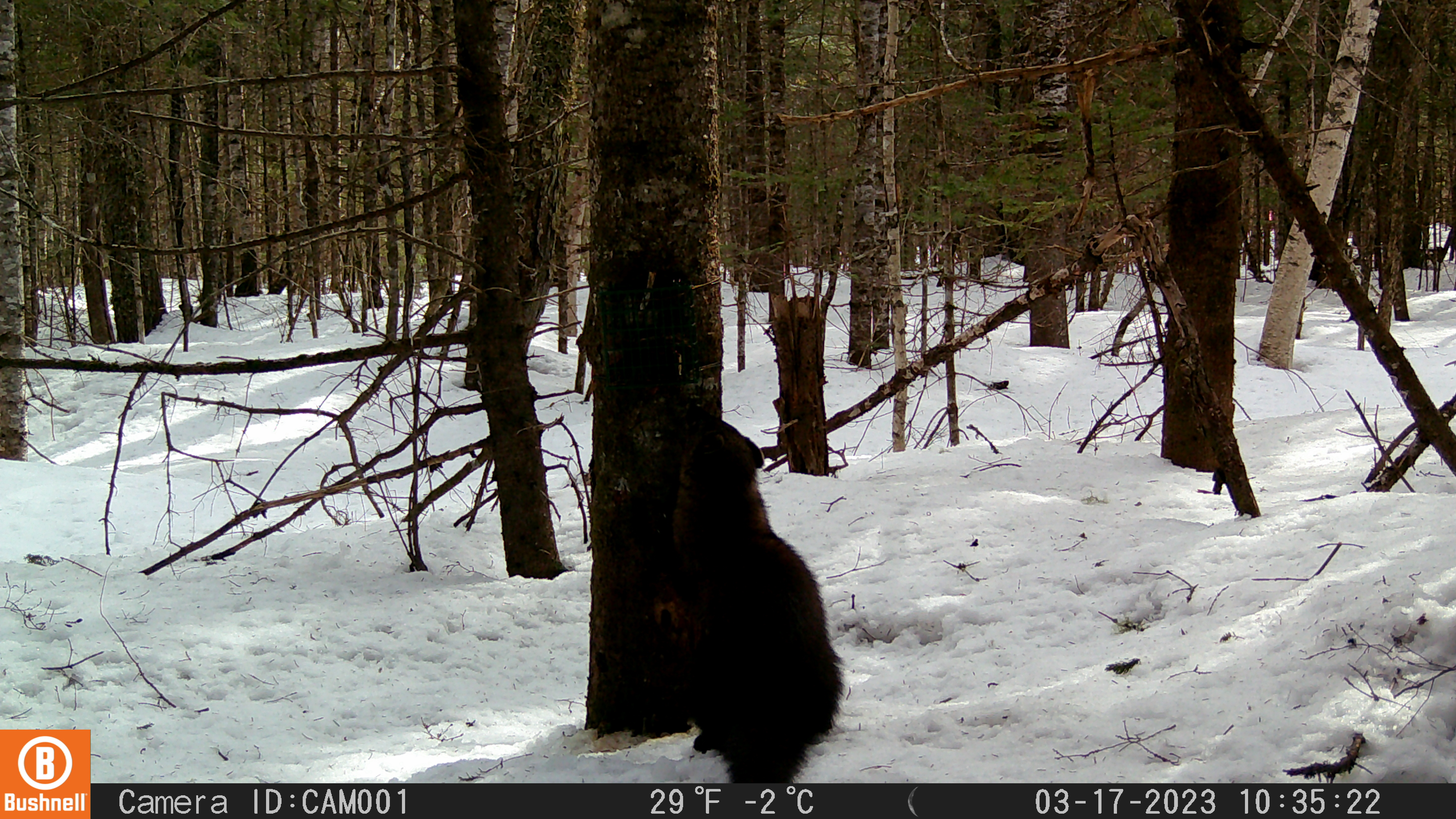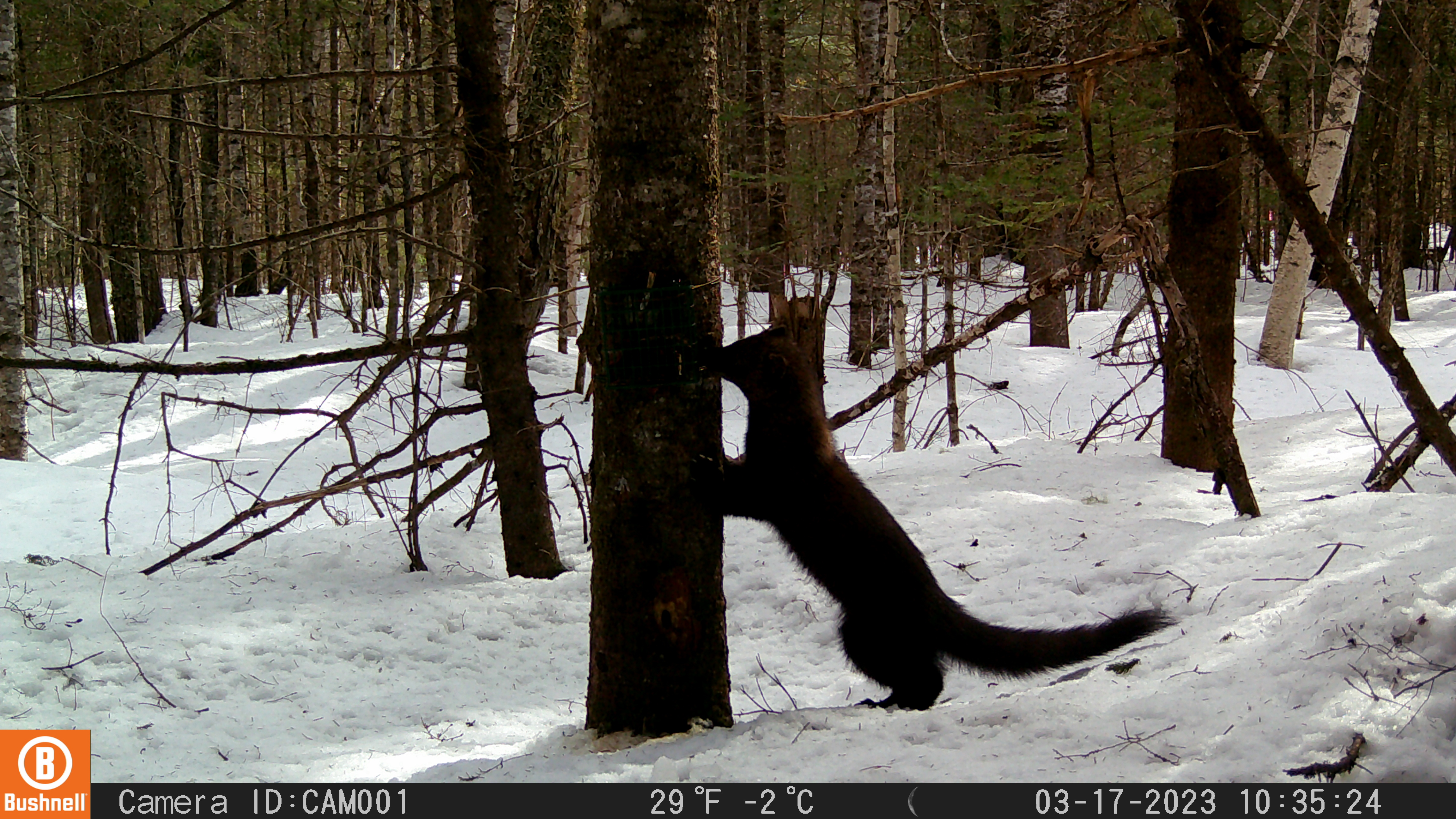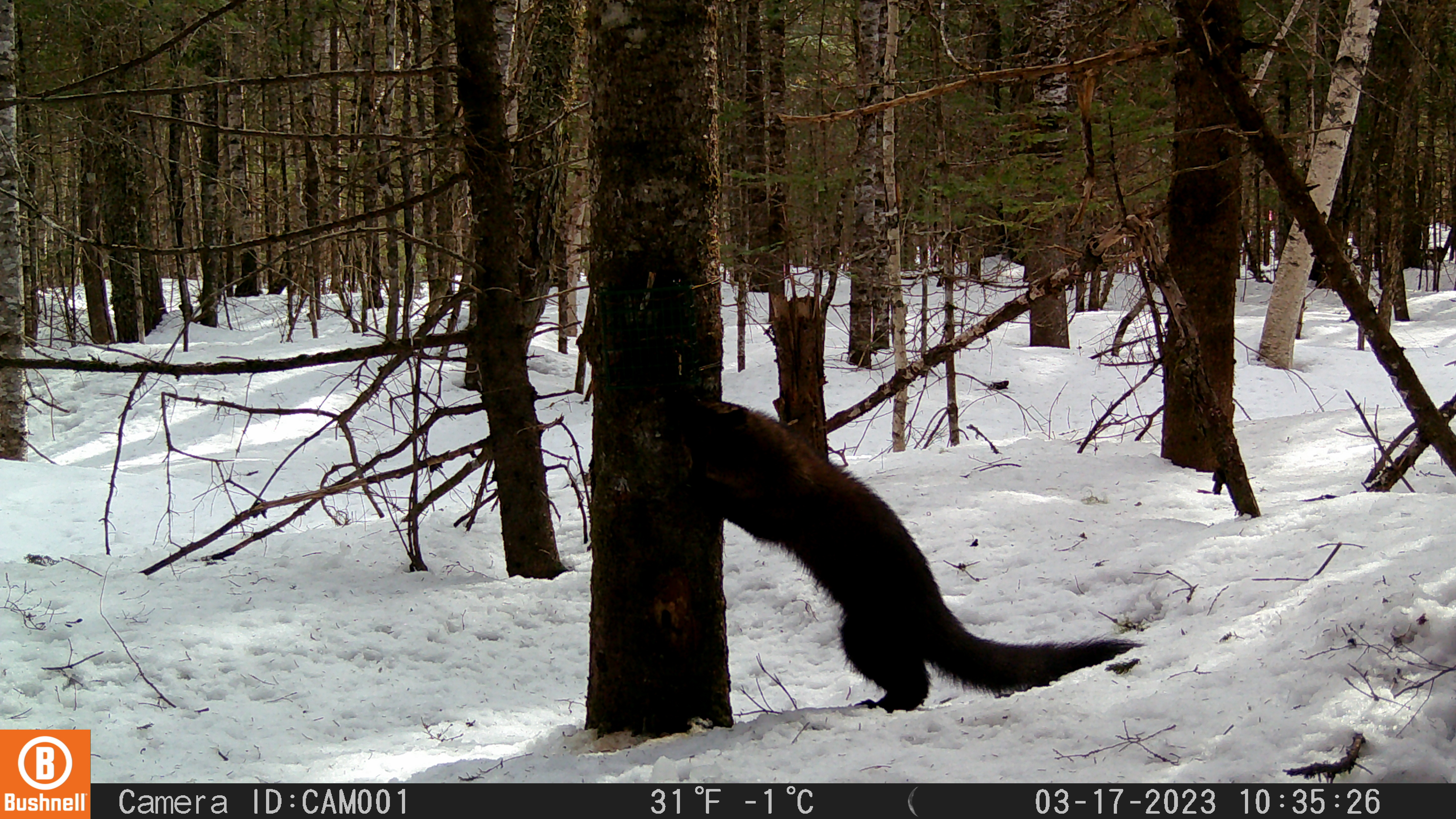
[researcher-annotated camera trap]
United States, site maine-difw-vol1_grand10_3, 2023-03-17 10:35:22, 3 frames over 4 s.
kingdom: Animalia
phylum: Chordata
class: Mammalia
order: Carnivora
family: Mustelidae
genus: Pekania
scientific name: Pekania pennanti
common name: fisher